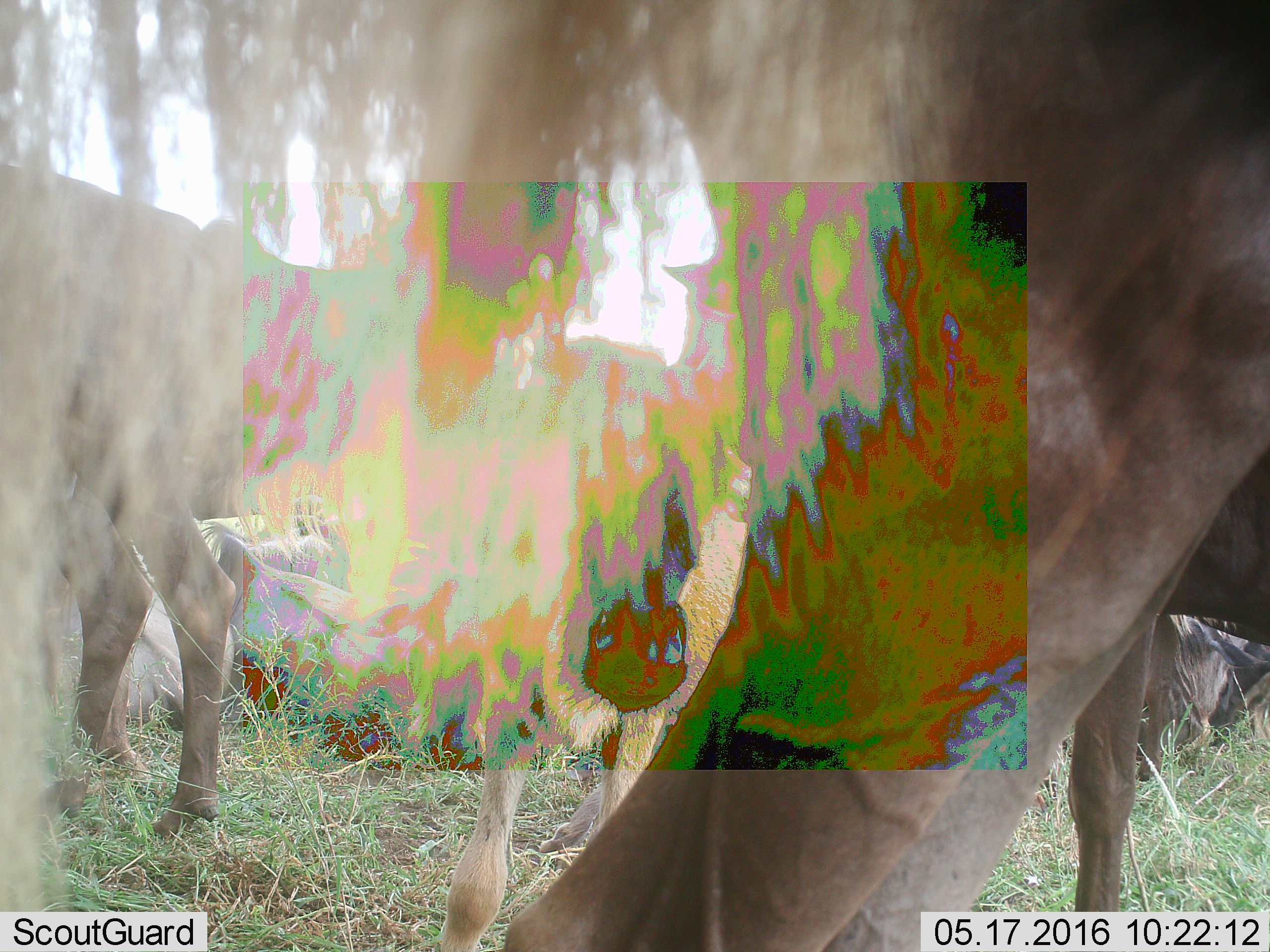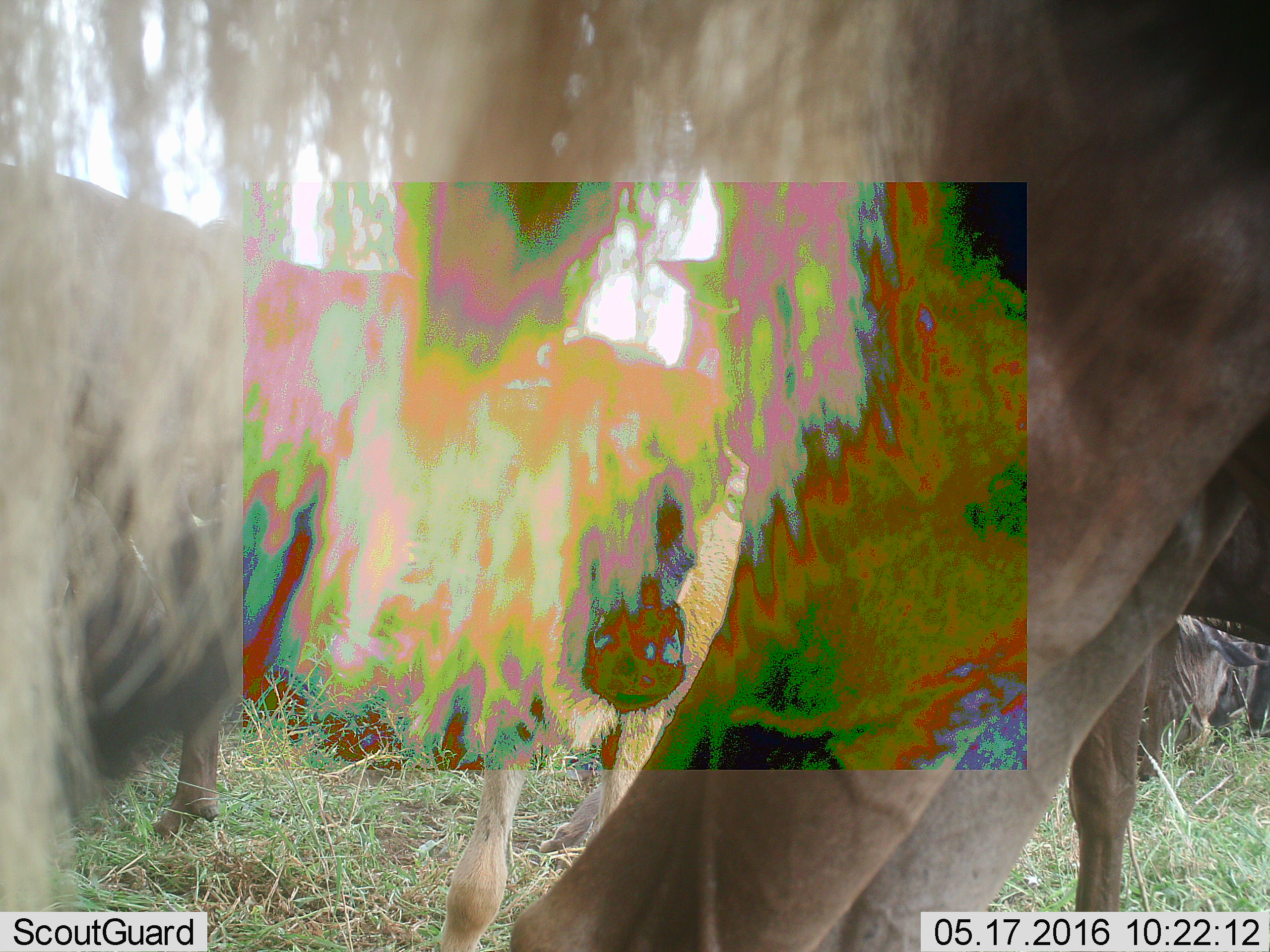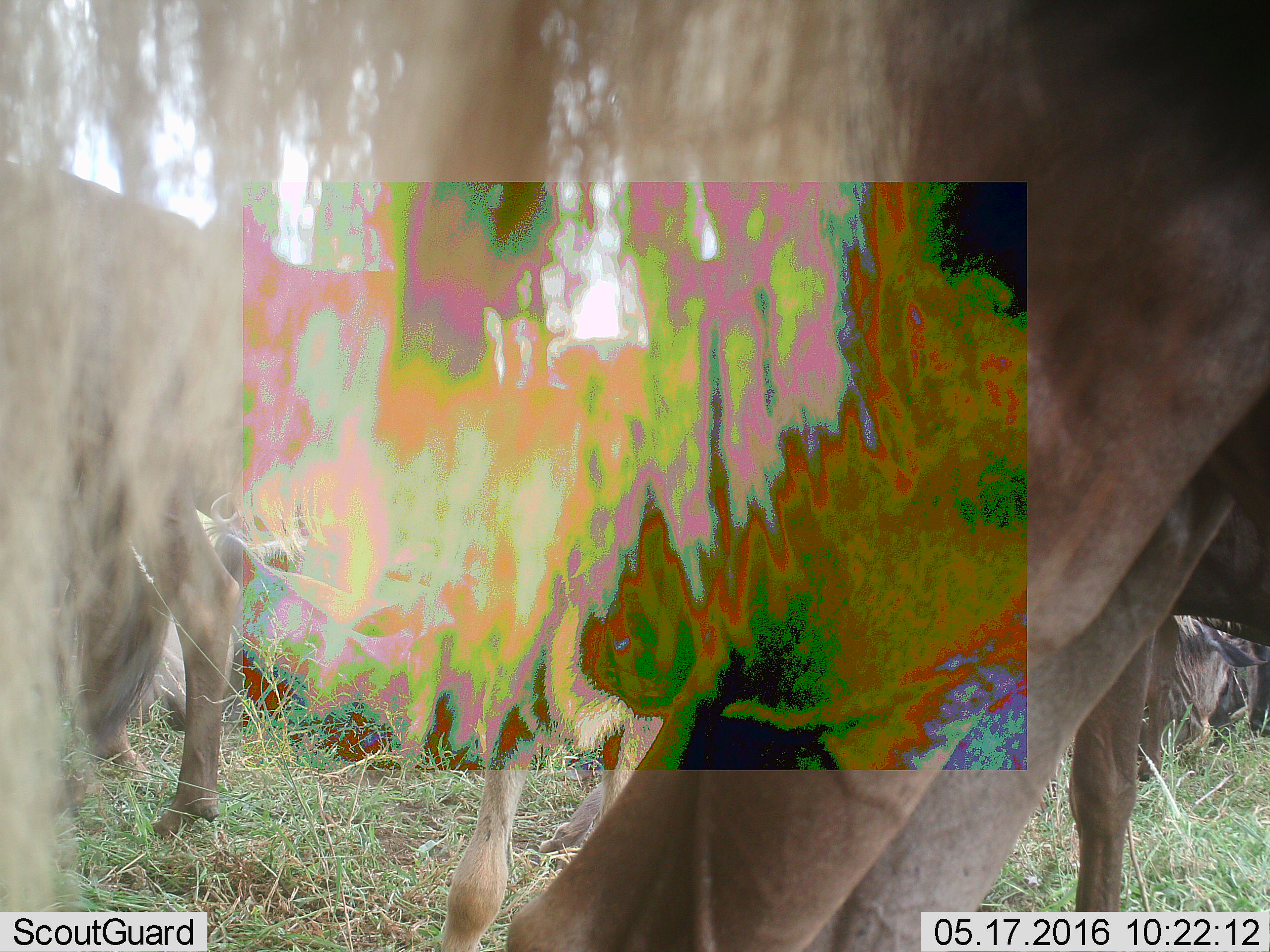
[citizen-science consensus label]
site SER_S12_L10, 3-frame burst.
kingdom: Animalia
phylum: Chordata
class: Mammalia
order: Artiodactyla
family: Bovidae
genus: Connochaetes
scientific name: Connochaetes taurinus taurinus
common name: blue wildebeest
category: wildebeestblue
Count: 9.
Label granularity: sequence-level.